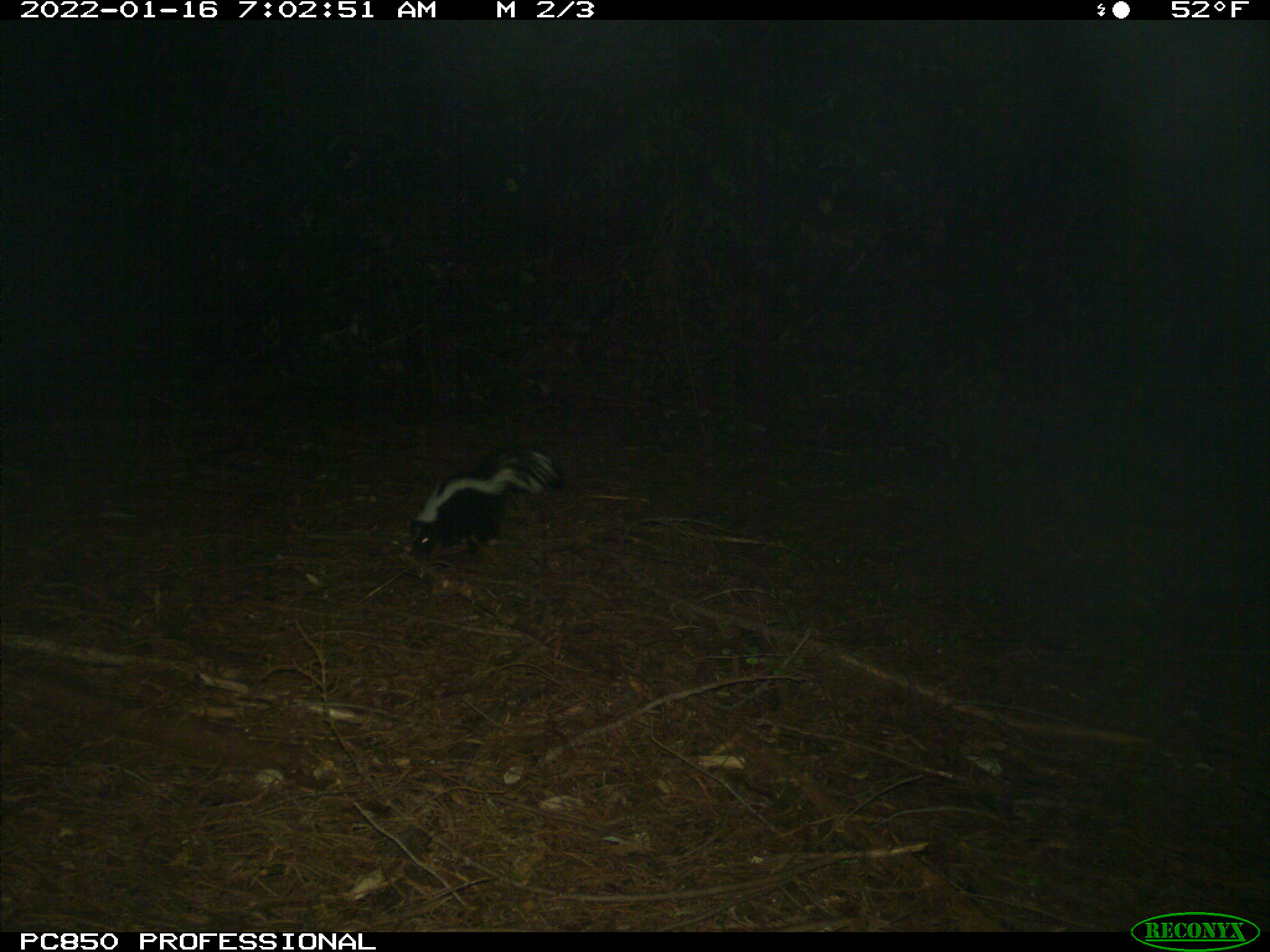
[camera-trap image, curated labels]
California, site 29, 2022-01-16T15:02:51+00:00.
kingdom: Animalia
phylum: Chordata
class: Mammalia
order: Carnivora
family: Mephitidae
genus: Mephitis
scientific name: Mephitis mephitis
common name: striped skunk